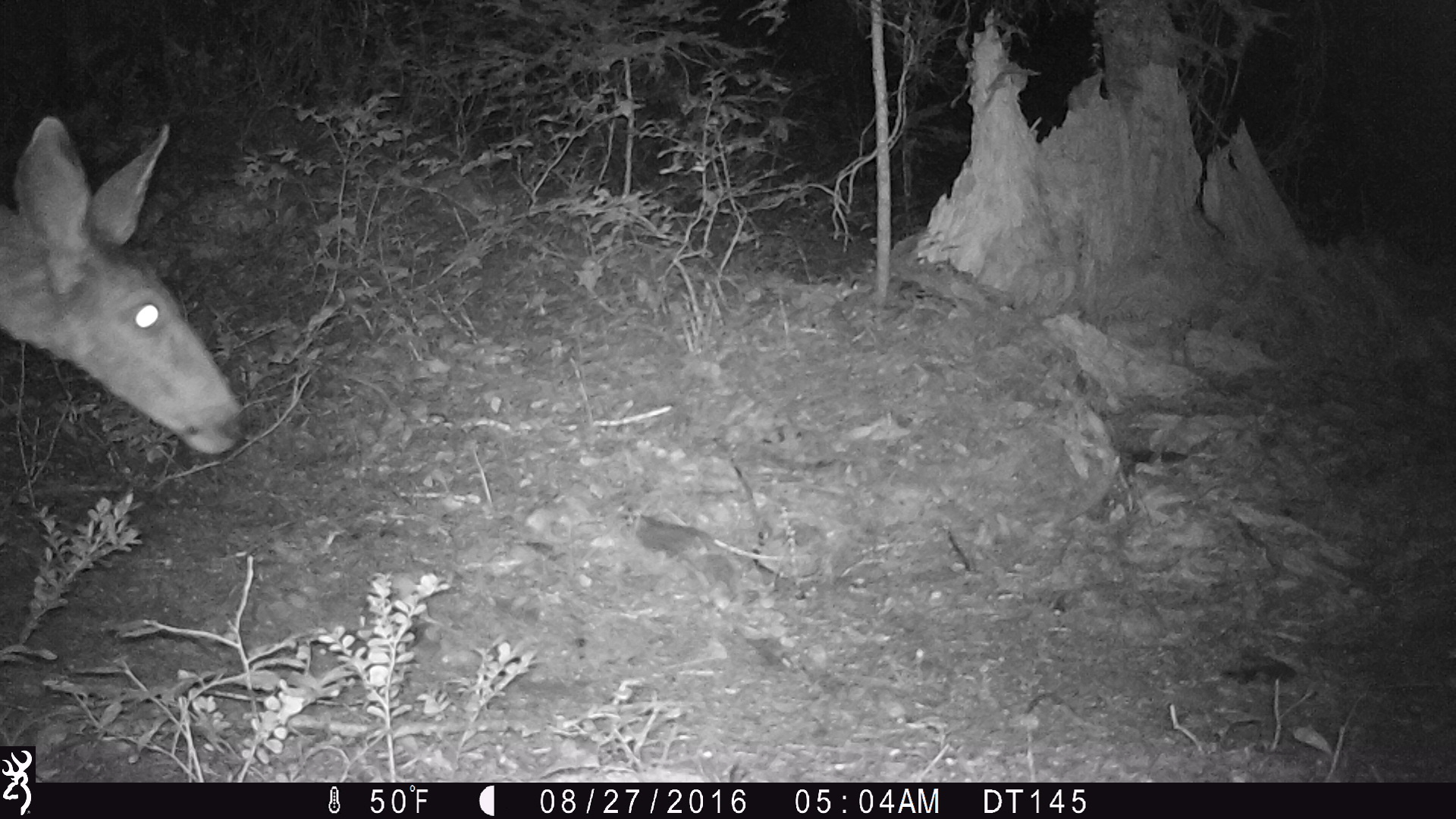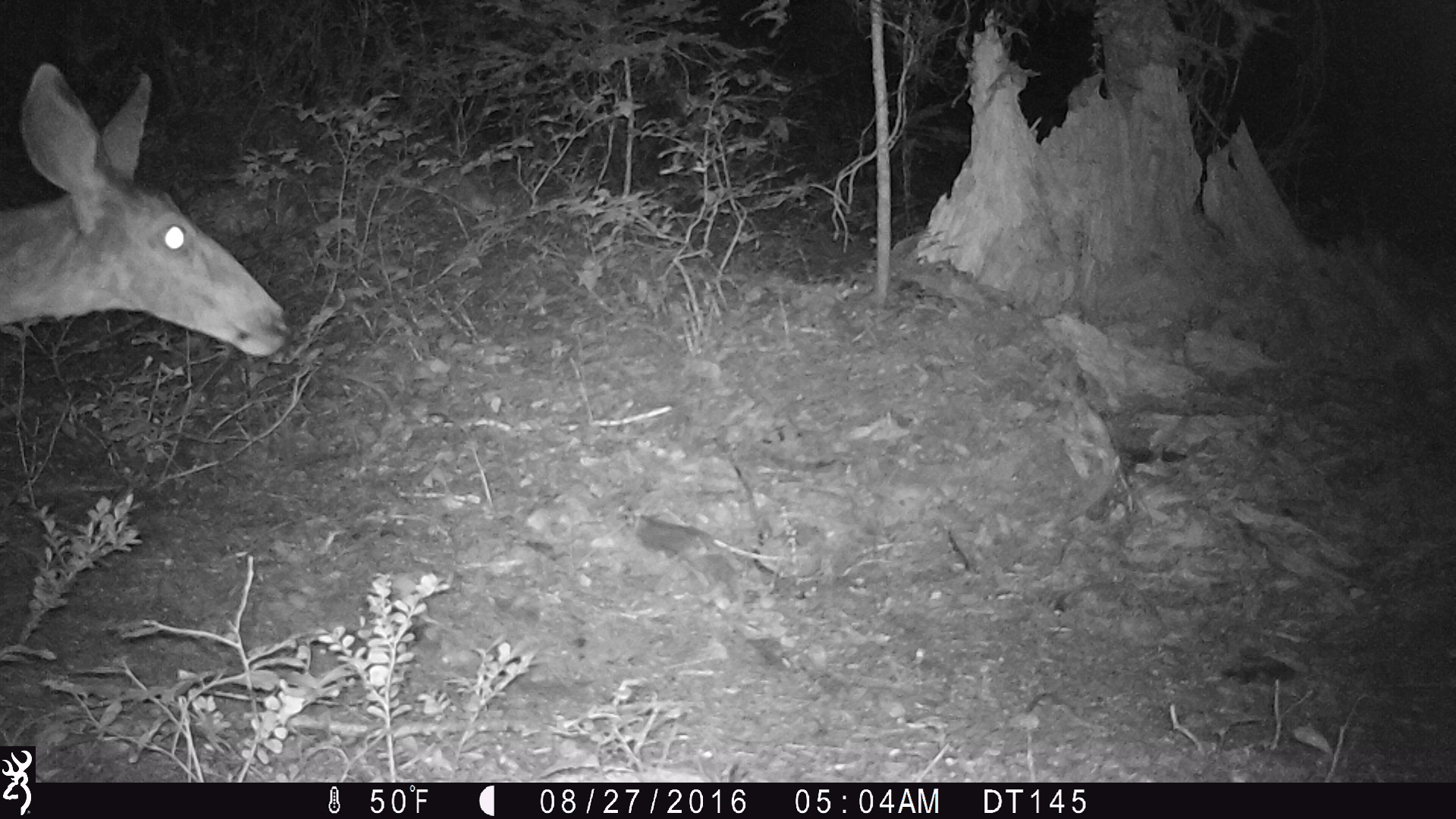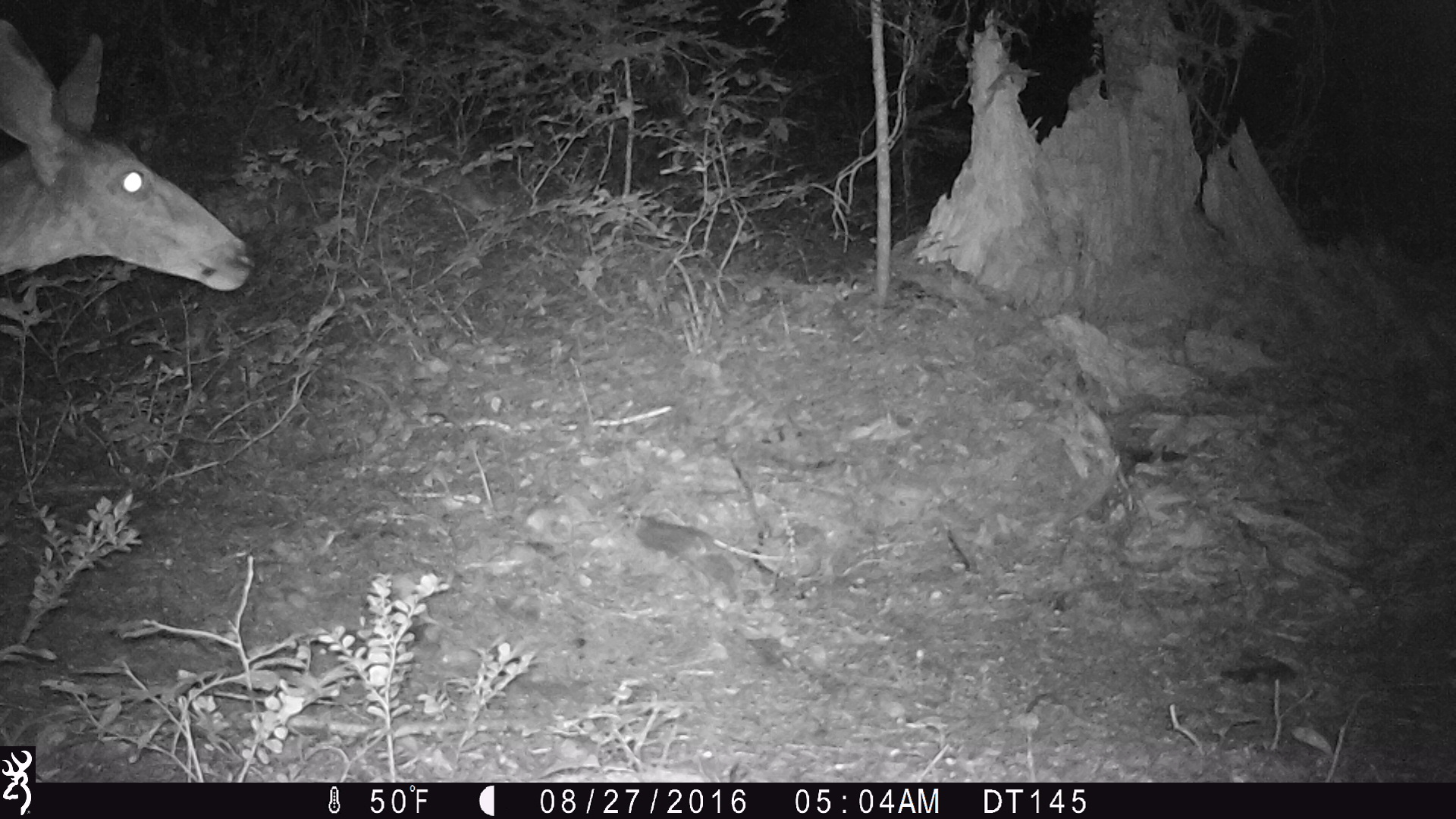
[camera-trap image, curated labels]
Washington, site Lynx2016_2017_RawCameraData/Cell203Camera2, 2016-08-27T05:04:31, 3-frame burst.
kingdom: Animalia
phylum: Chordata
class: Mammalia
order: Artiodactyla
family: Cervidae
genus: Odocoileus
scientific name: Odocoileus hemionus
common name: mule deer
Odocoileus hemionus (mule deer). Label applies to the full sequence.